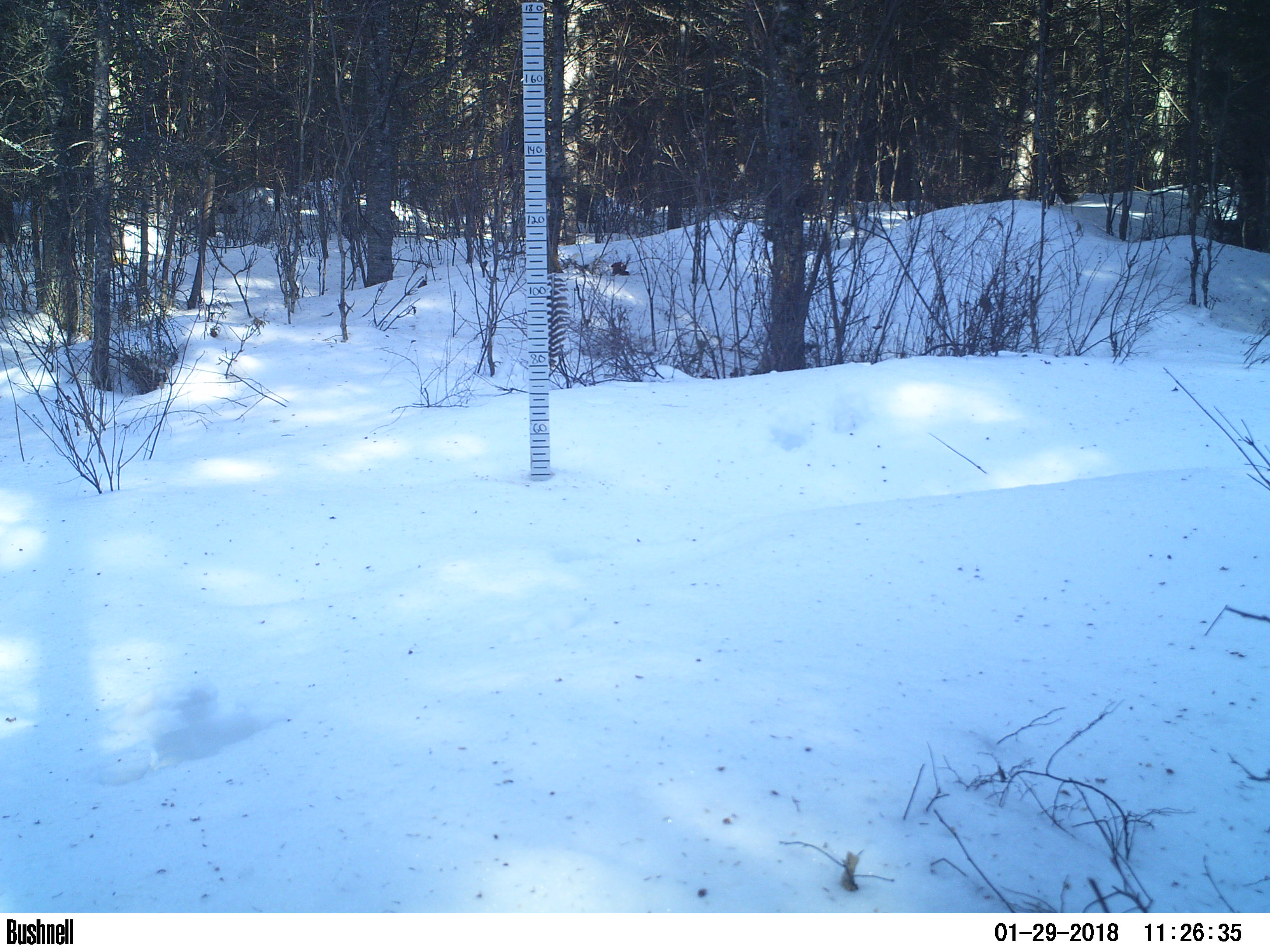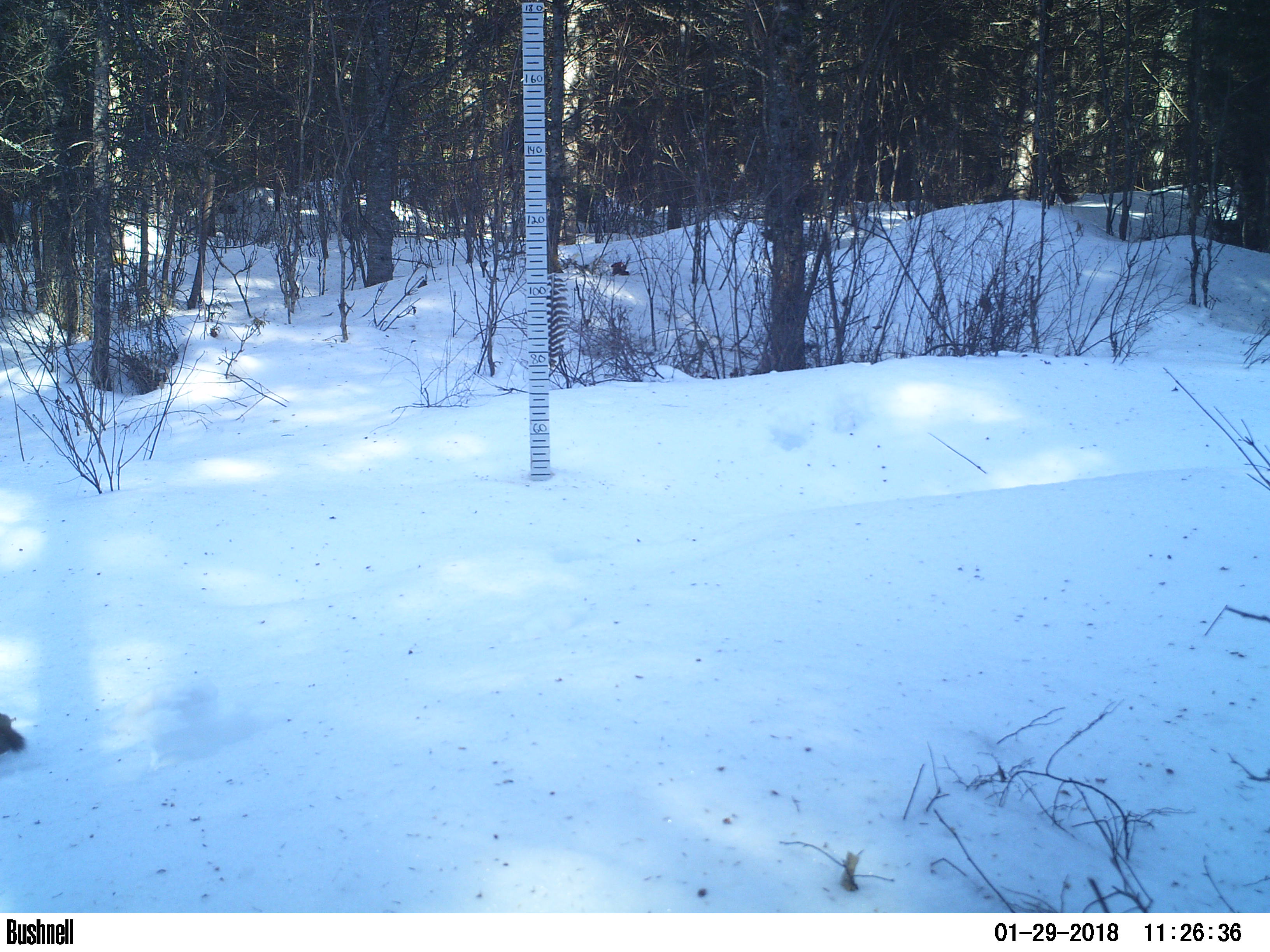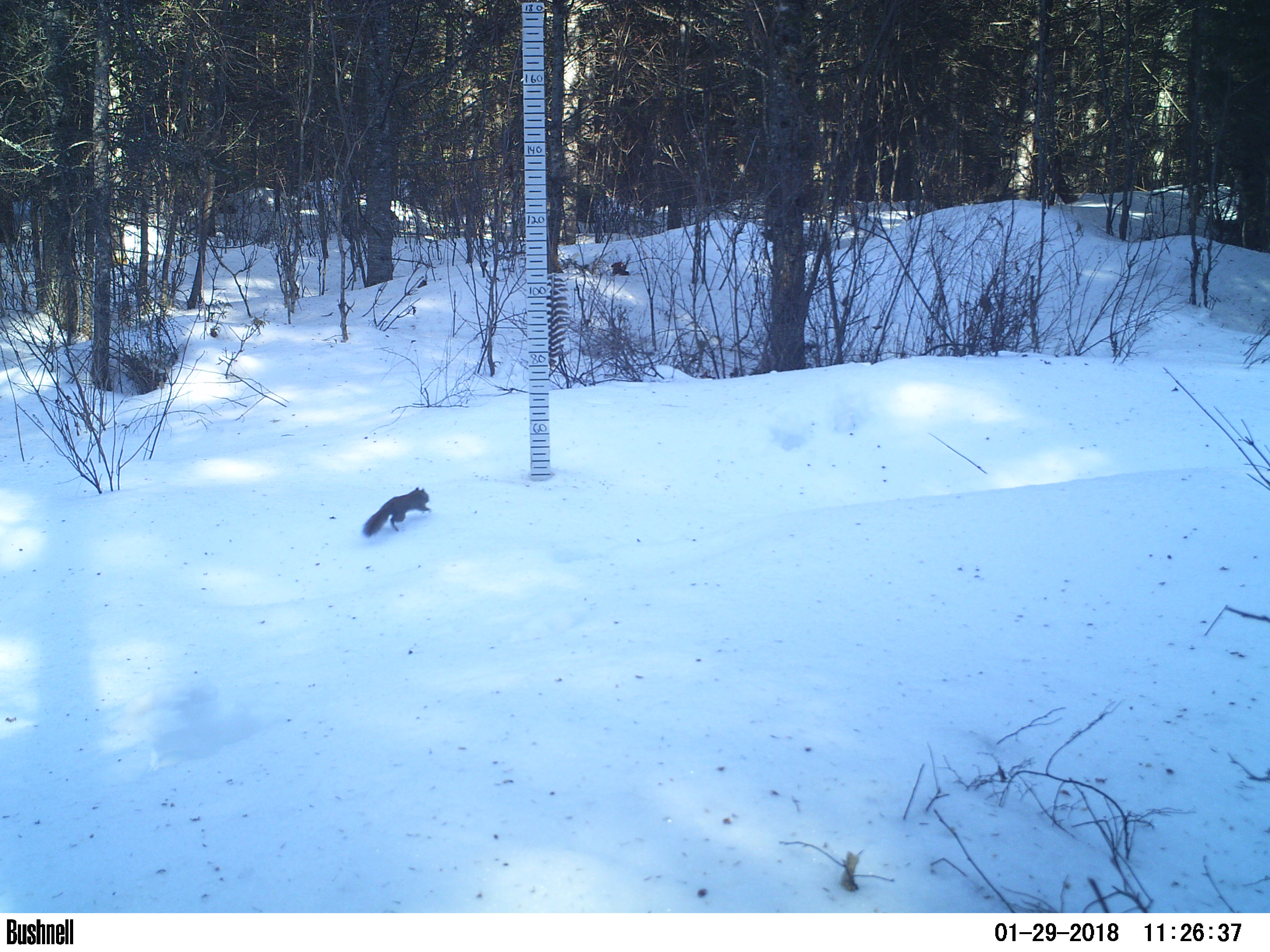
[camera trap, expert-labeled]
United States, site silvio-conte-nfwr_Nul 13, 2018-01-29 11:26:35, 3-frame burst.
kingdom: Animalia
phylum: Chordata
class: Mammalia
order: Rodentia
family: Sciuridae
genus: Tamiasciurus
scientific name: Tamiasciurus hudsonicus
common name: red squirrel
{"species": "red squirrel (Tamiasciurus hudsonicus)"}